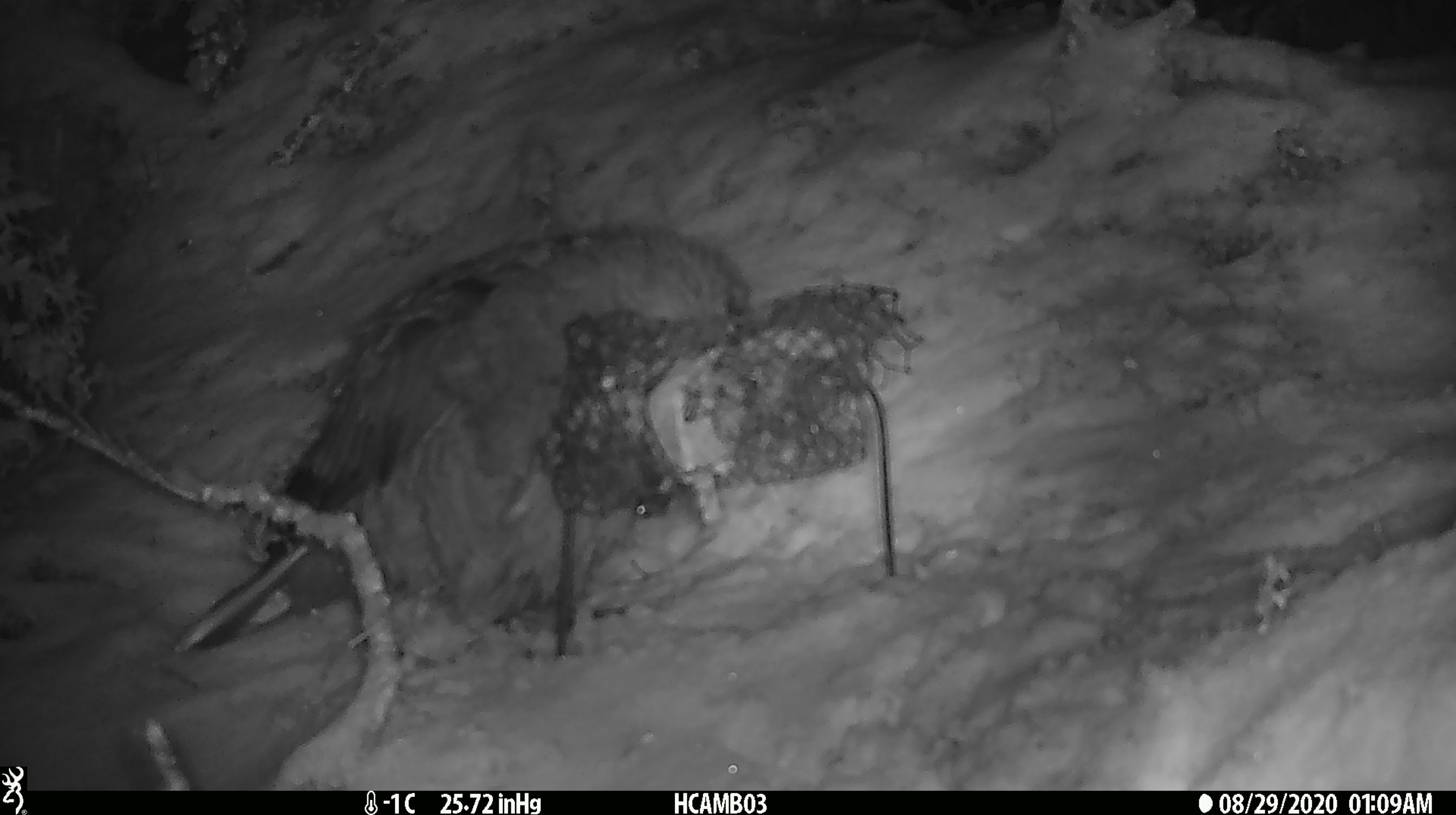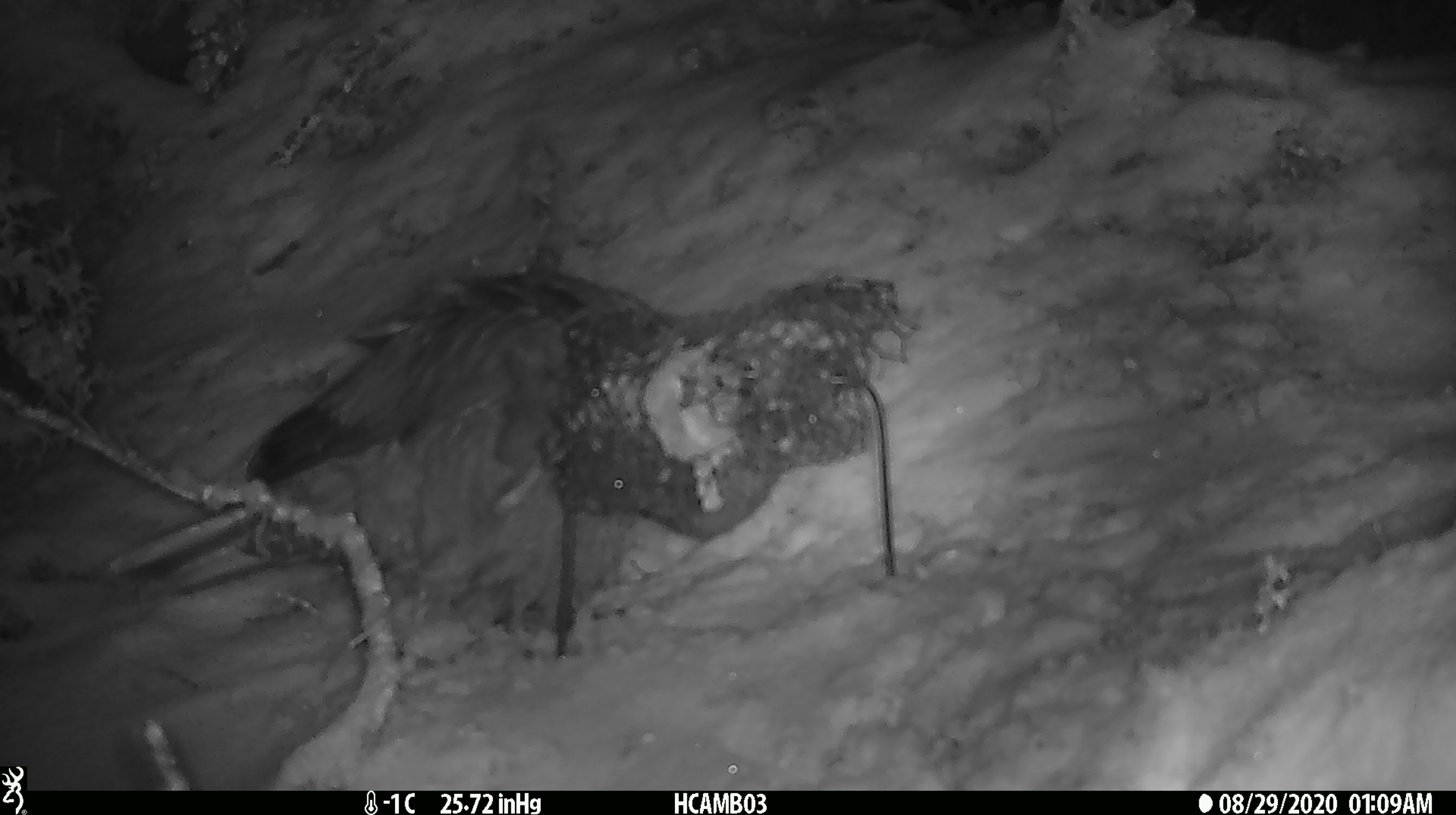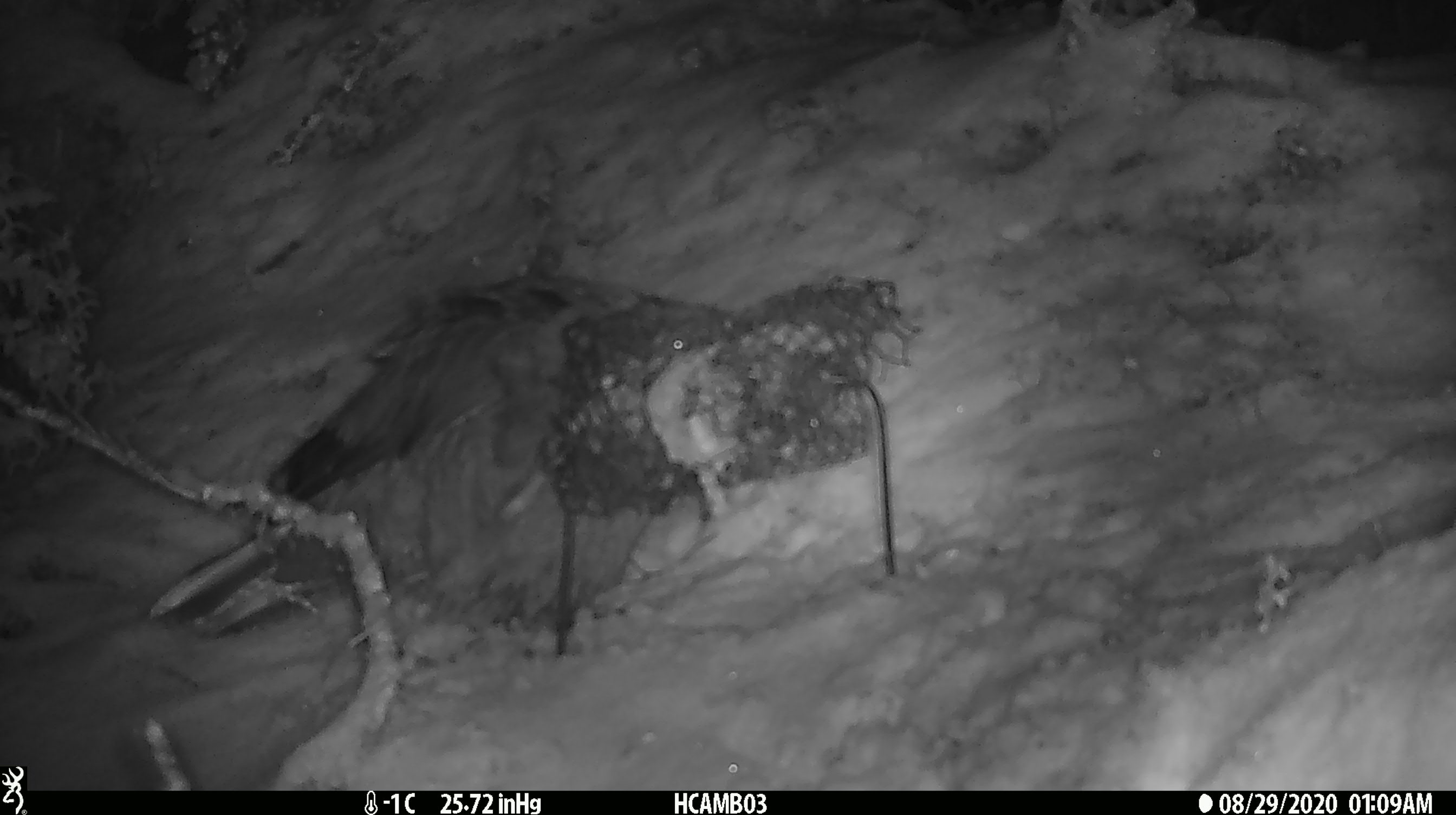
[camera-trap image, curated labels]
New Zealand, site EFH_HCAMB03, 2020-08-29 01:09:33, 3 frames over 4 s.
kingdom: Animalia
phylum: Chordata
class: Aves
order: Psittaciformes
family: Strigopidae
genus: Nestor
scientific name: Nestor notabilis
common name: kea